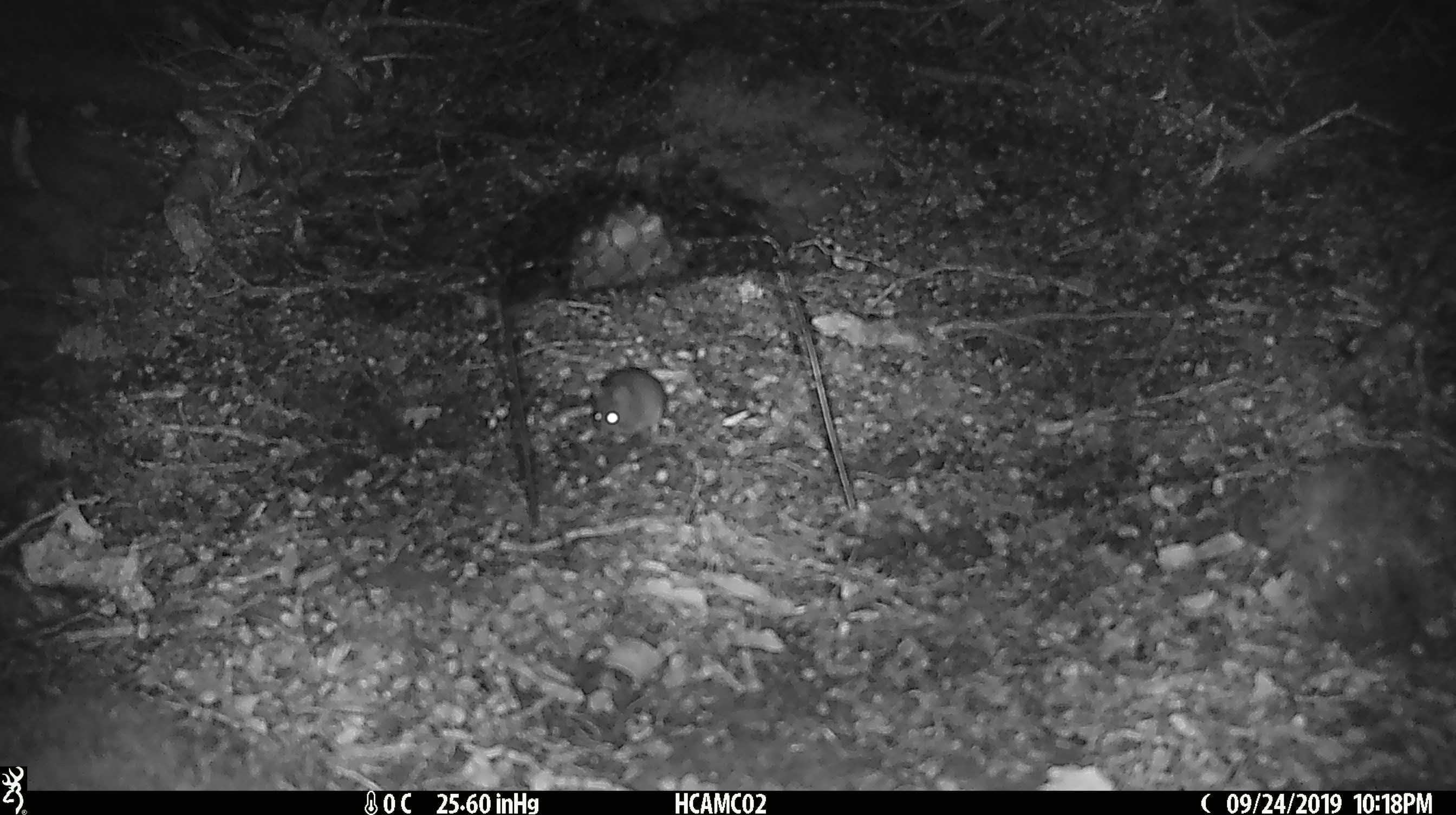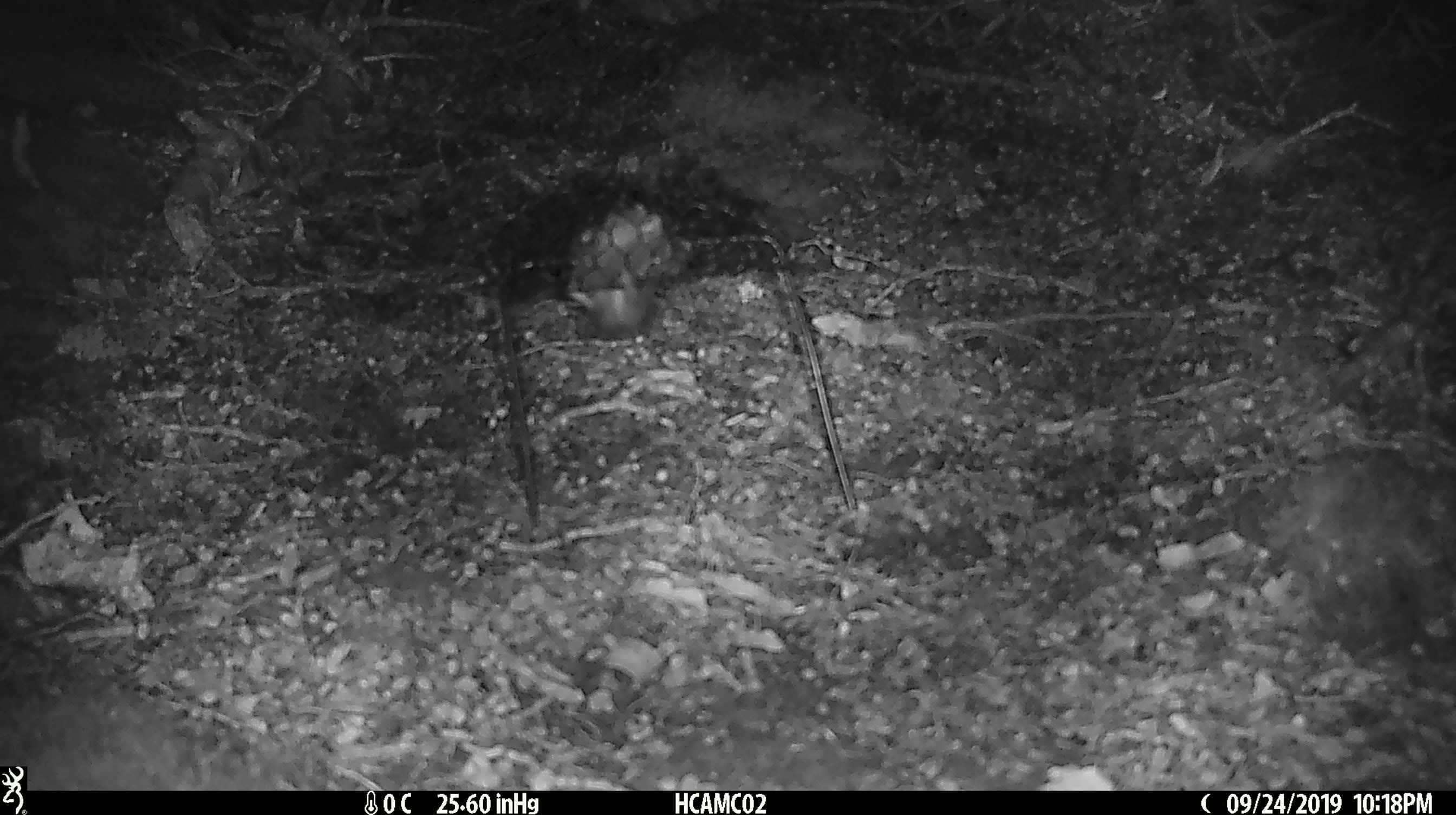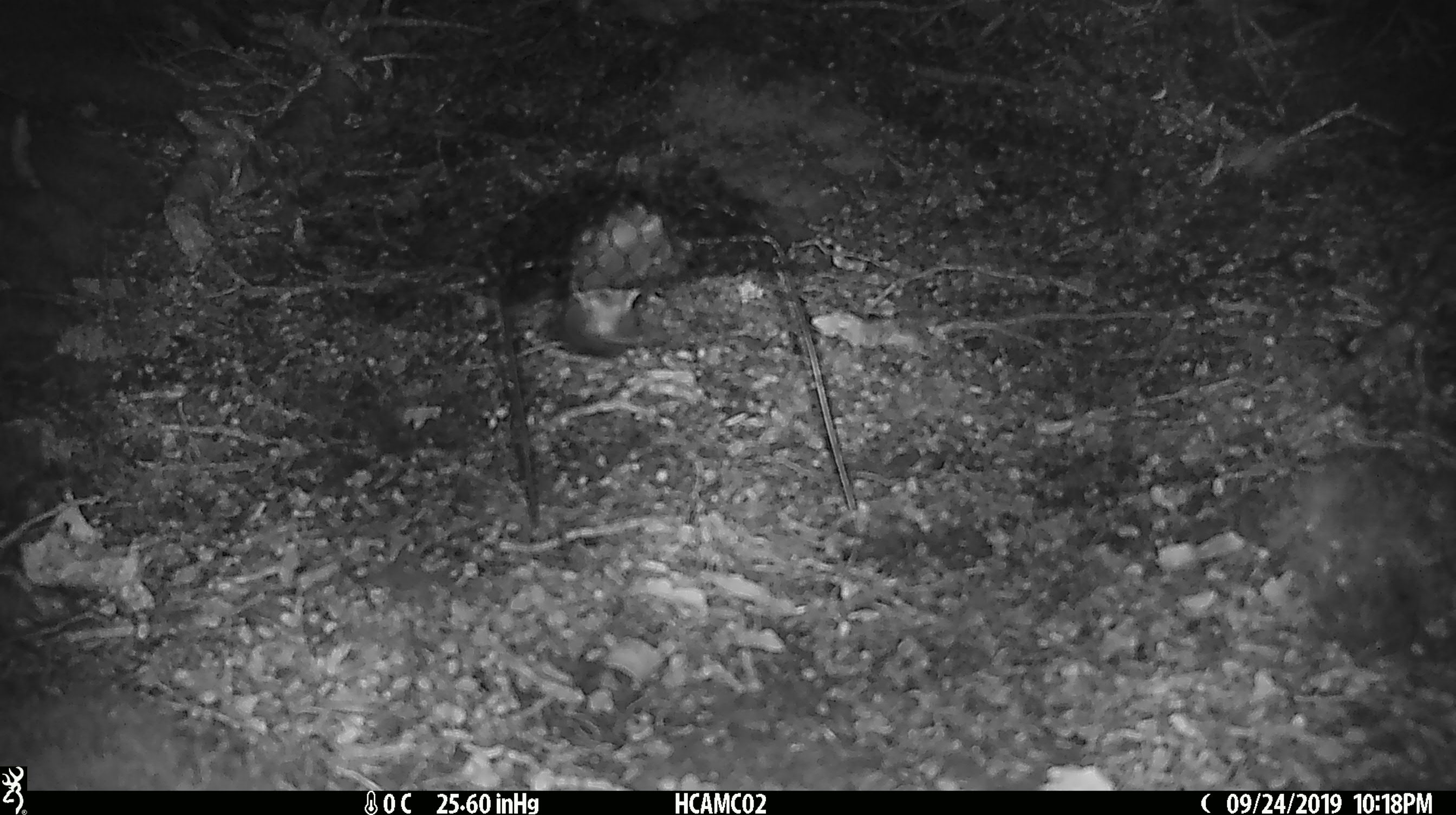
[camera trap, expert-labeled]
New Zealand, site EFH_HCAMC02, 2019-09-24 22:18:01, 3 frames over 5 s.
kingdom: Animalia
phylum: Chordata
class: Mammalia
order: Rodentia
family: Muridae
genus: Mus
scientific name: Mus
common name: mouse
Mouse (Mus).